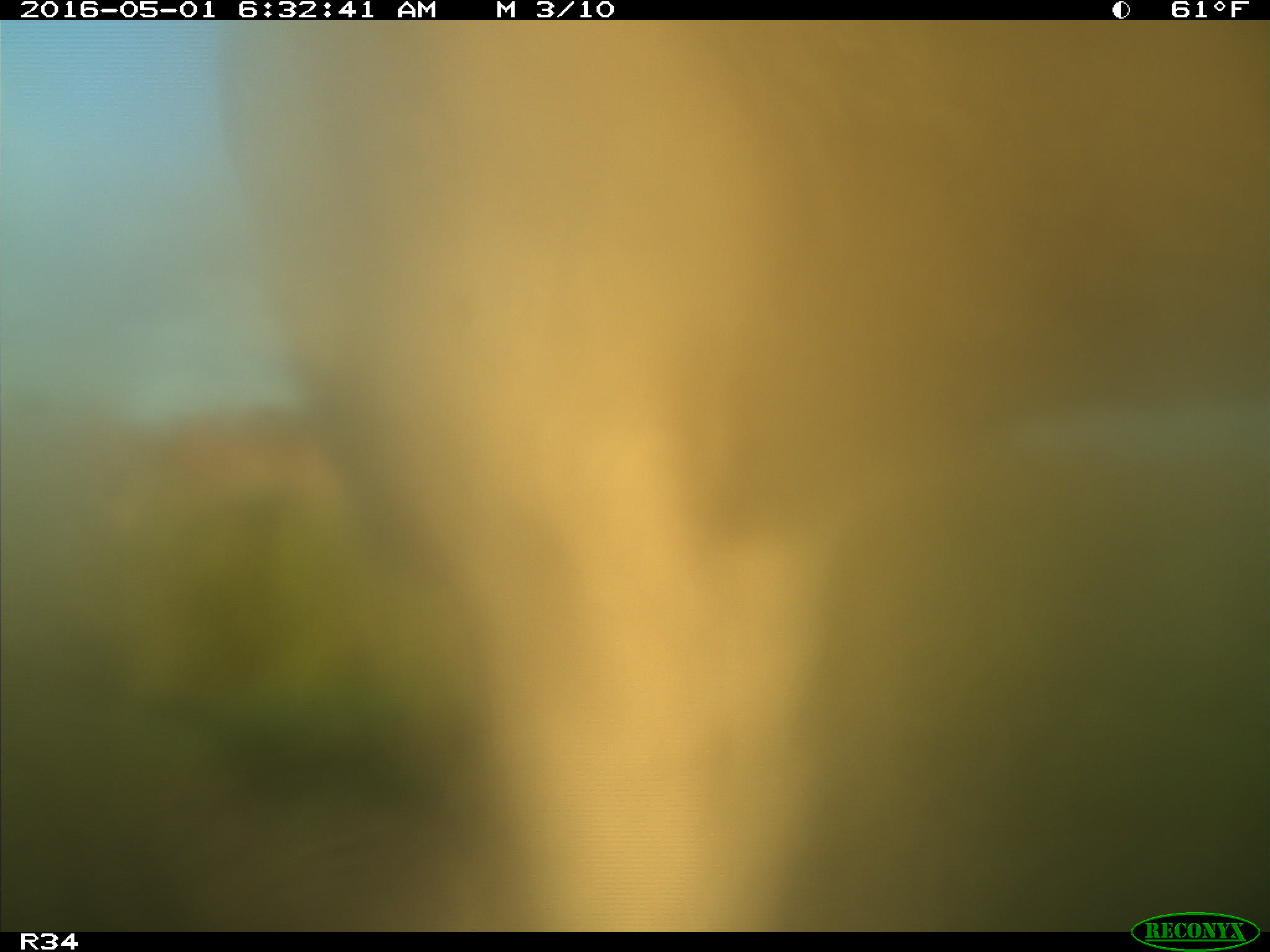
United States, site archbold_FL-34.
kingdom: Animalia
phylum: Chordata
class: Mammalia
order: Artiodactyla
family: Bovidae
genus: Bos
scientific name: Bos taurus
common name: domestic cow